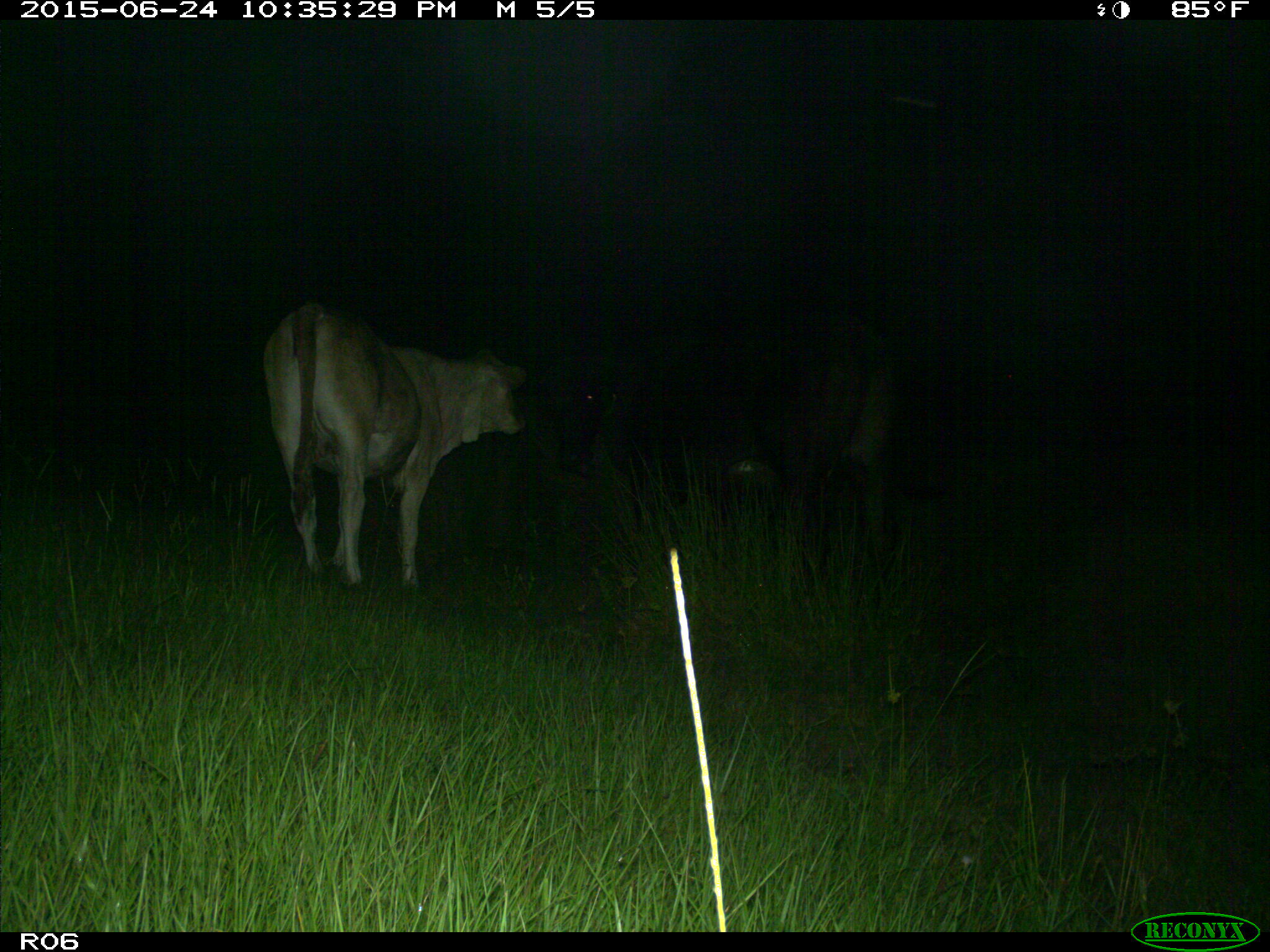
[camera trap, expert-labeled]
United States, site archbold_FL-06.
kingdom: Animalia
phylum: Chordata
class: Mammalia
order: Artiodactyla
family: Bovidae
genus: Bos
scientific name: Bos taurus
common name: domestic cow